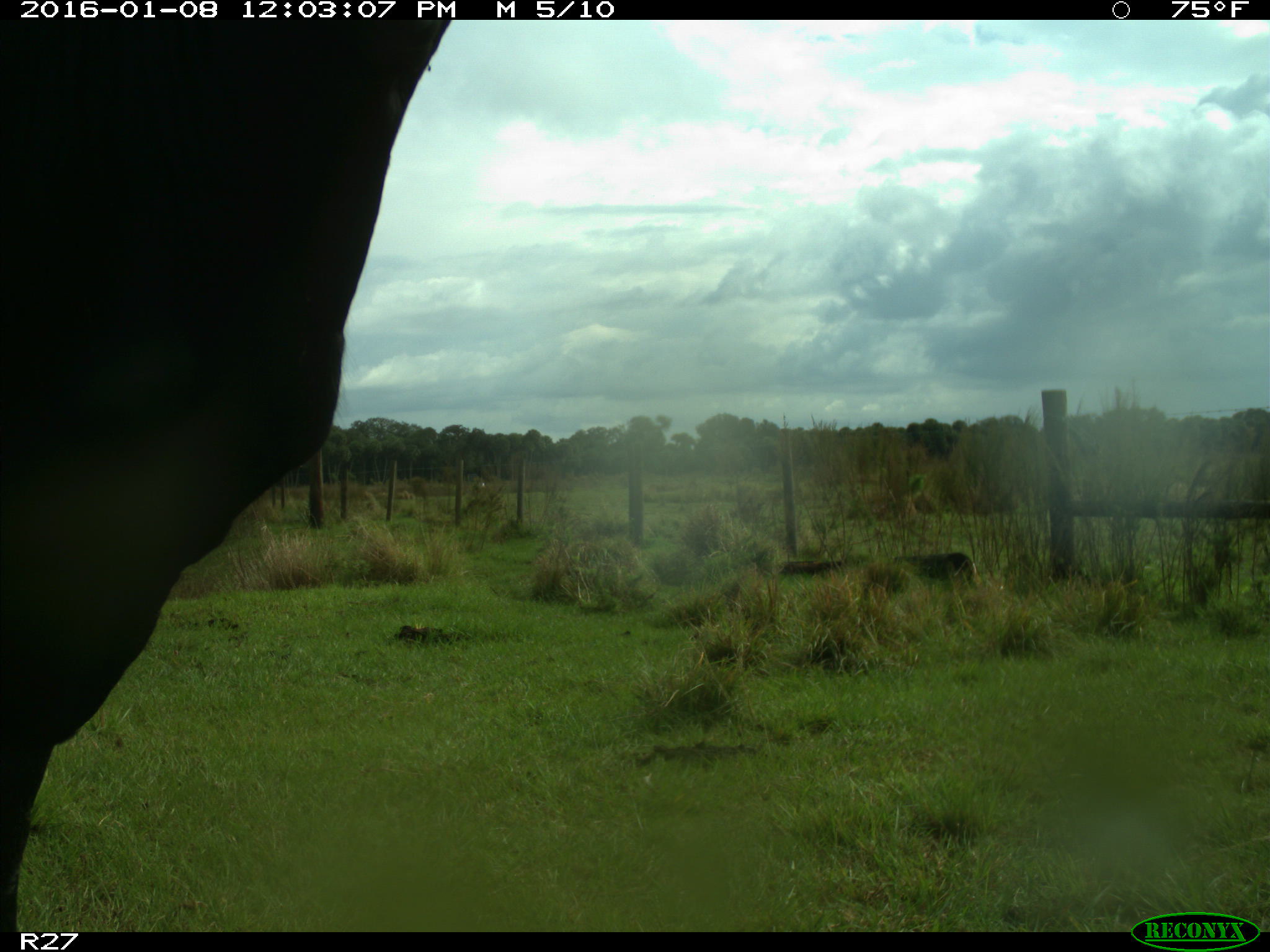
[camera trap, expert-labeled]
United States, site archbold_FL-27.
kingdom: Animalia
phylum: Chordata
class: Mammalia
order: Artiodactyla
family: Bovidae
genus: Bos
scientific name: Bos taurus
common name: domestic cow